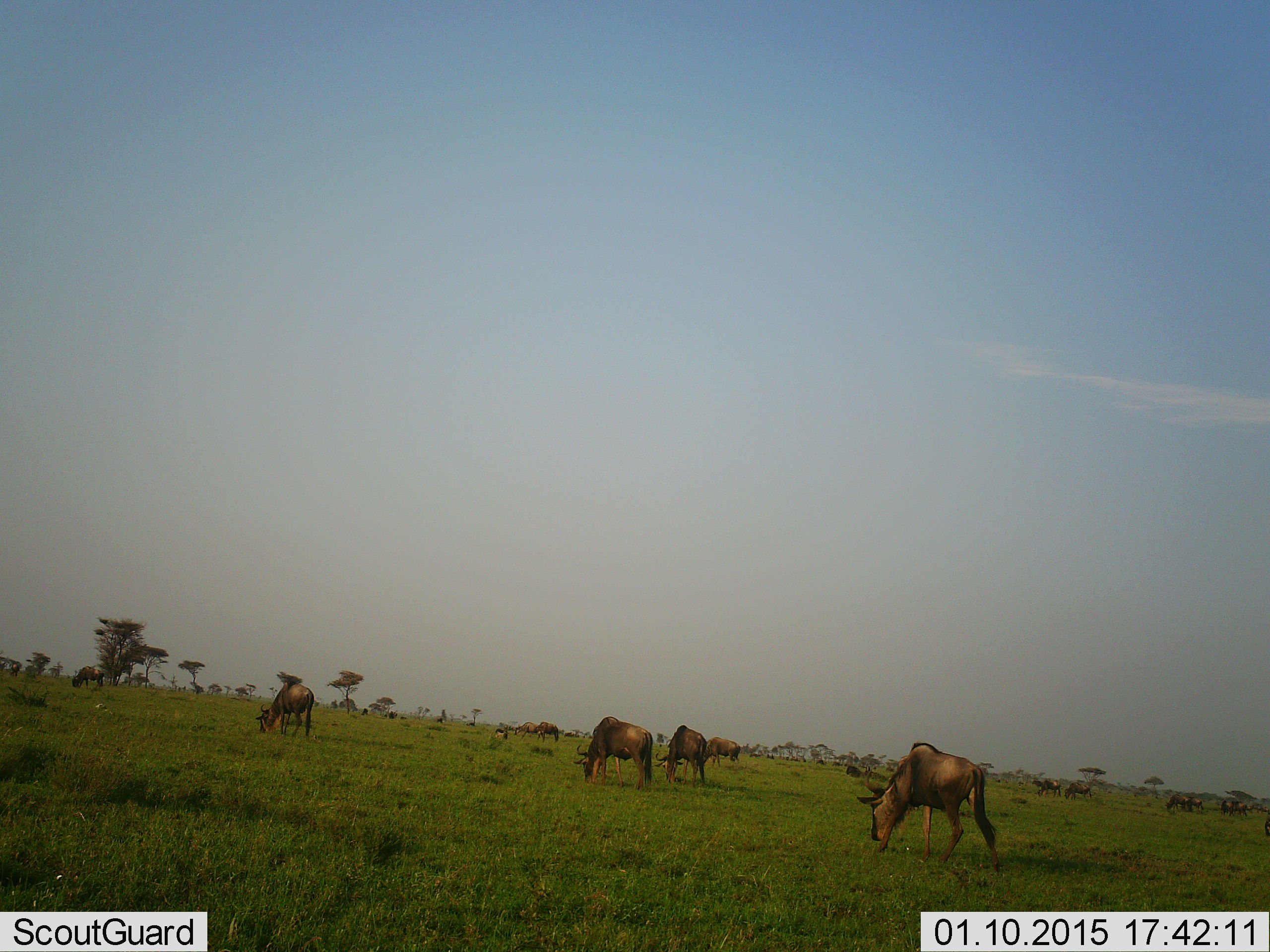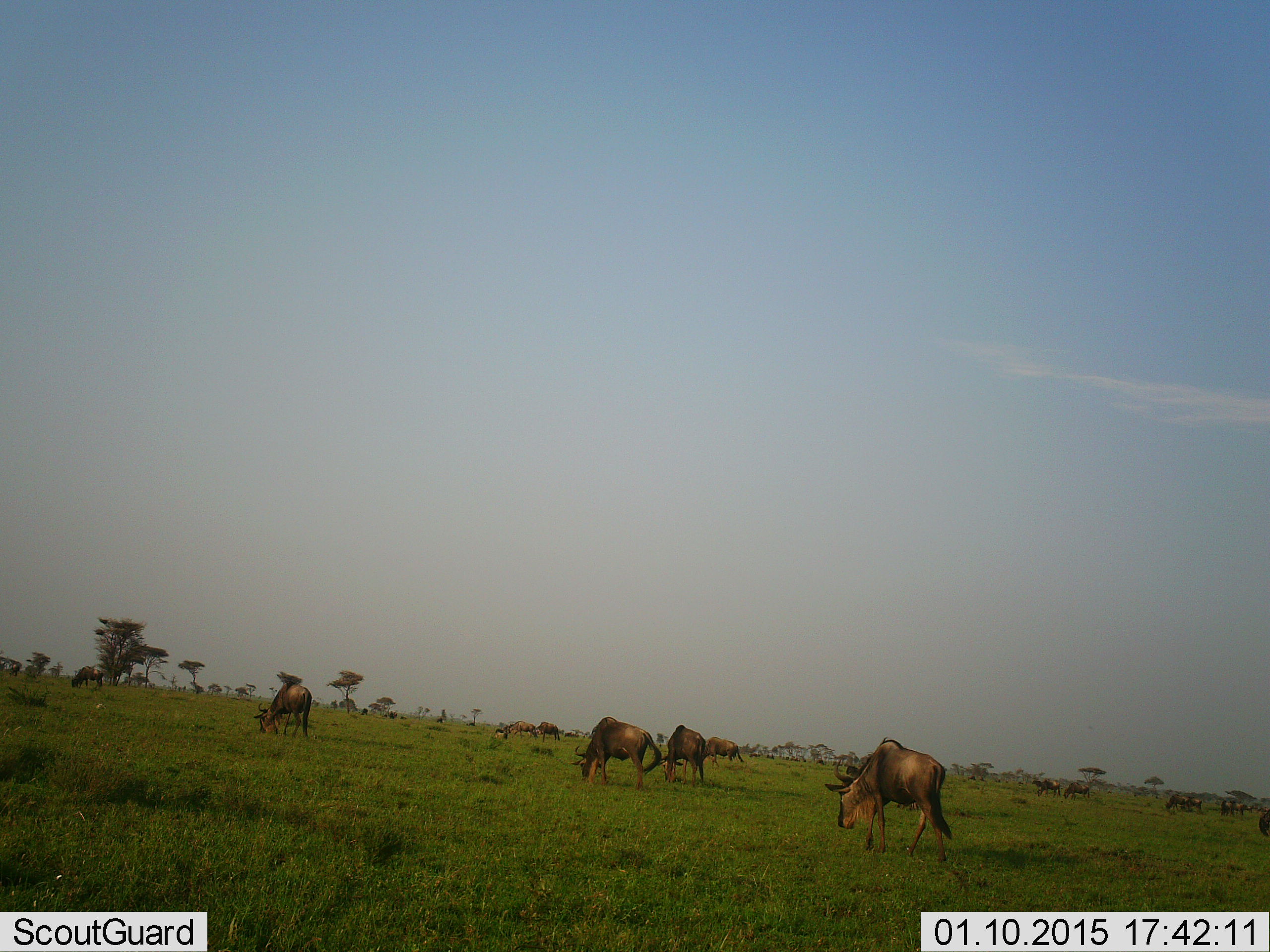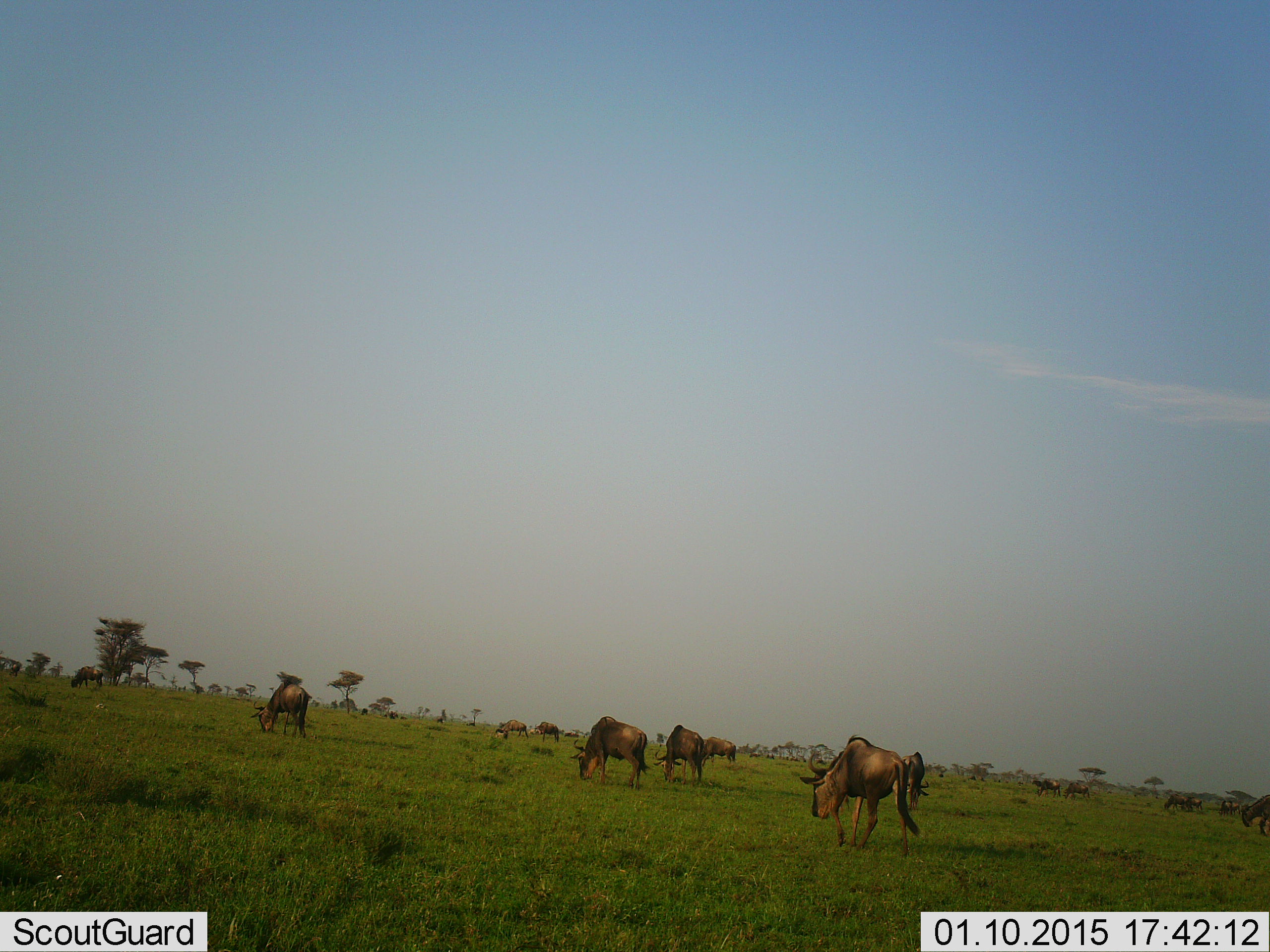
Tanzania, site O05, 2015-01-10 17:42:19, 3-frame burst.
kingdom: Animalia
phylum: Chordata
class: Mammalia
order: Artiodactyla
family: Bovidae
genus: Connochaetes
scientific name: Connochaetes taurinus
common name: blue wildebeest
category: wildebeest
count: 11-50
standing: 40%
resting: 10%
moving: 60%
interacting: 10%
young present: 0%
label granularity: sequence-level